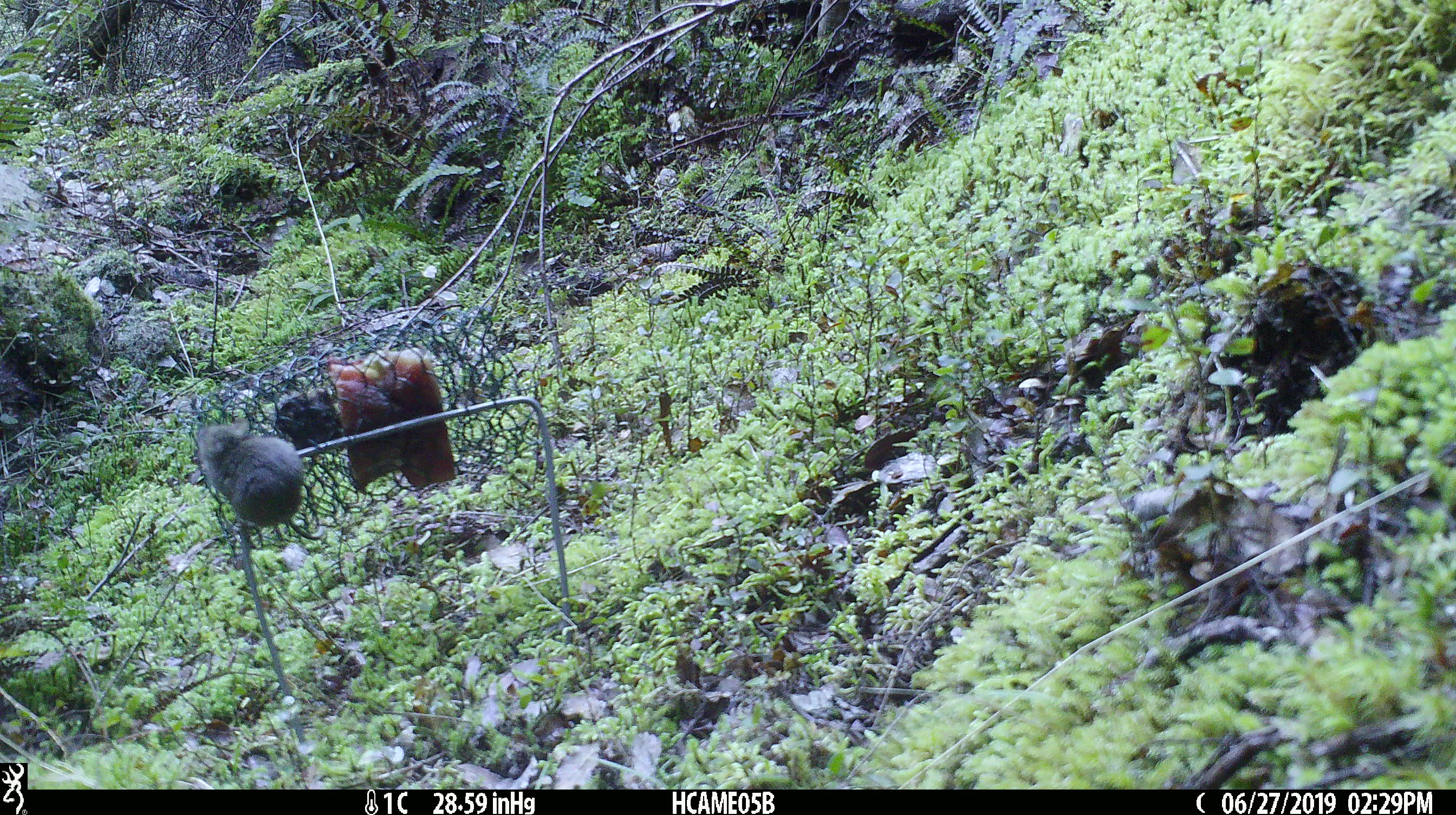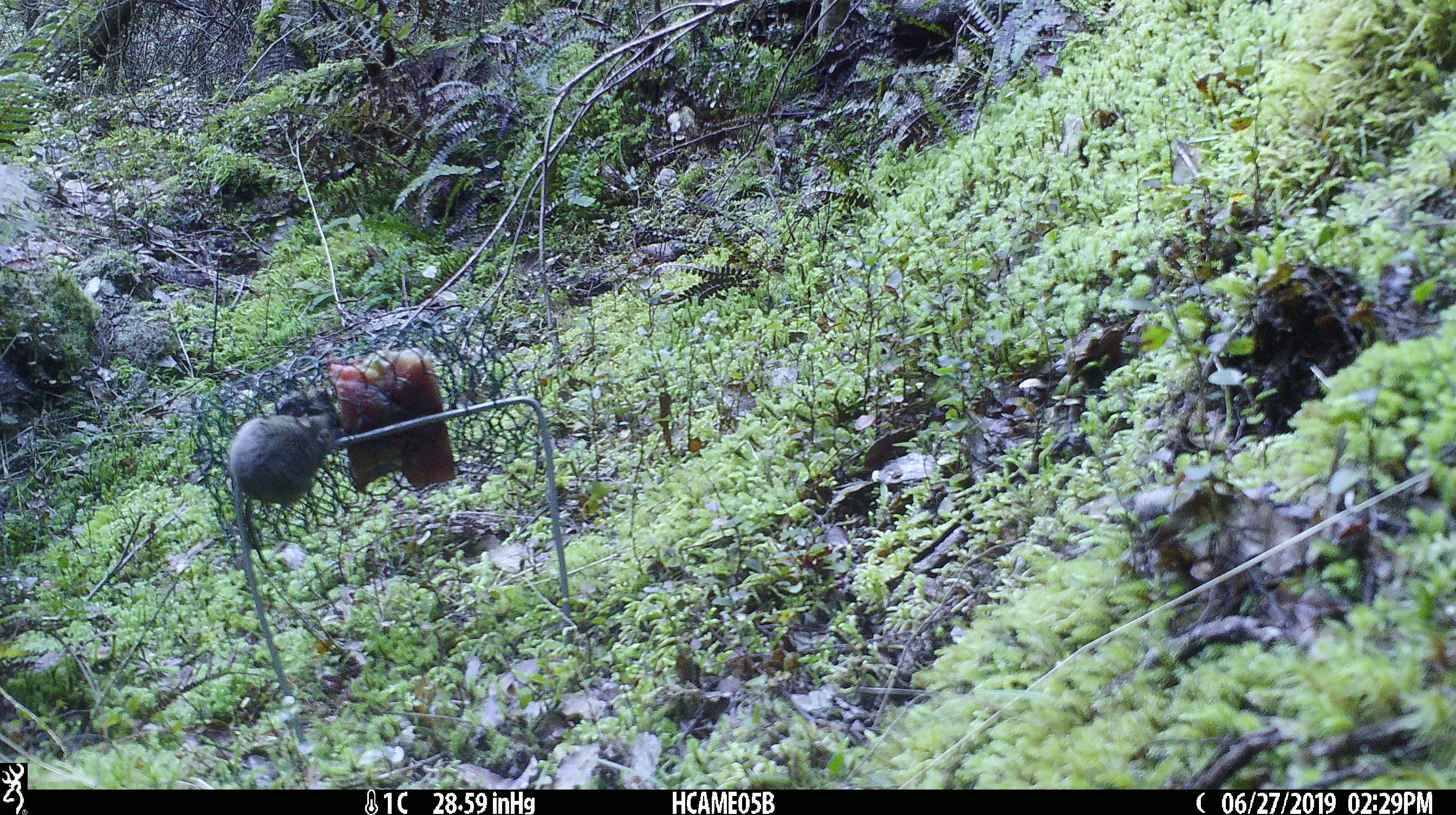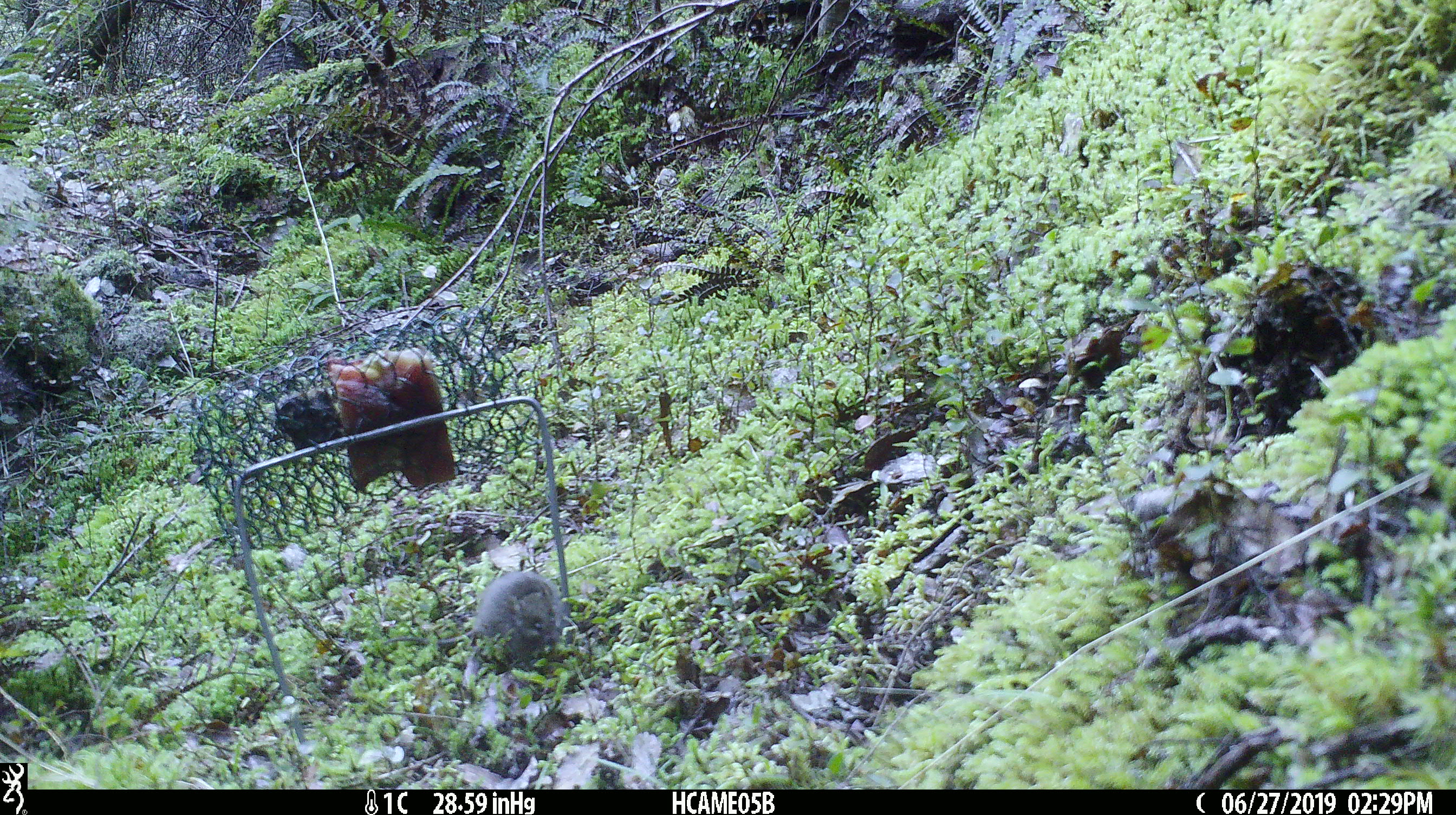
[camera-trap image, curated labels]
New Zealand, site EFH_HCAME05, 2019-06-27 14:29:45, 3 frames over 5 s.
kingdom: Animalia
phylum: Chordata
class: Mammalia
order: Rodentia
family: Muridae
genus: Mus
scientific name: Mus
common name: mouse